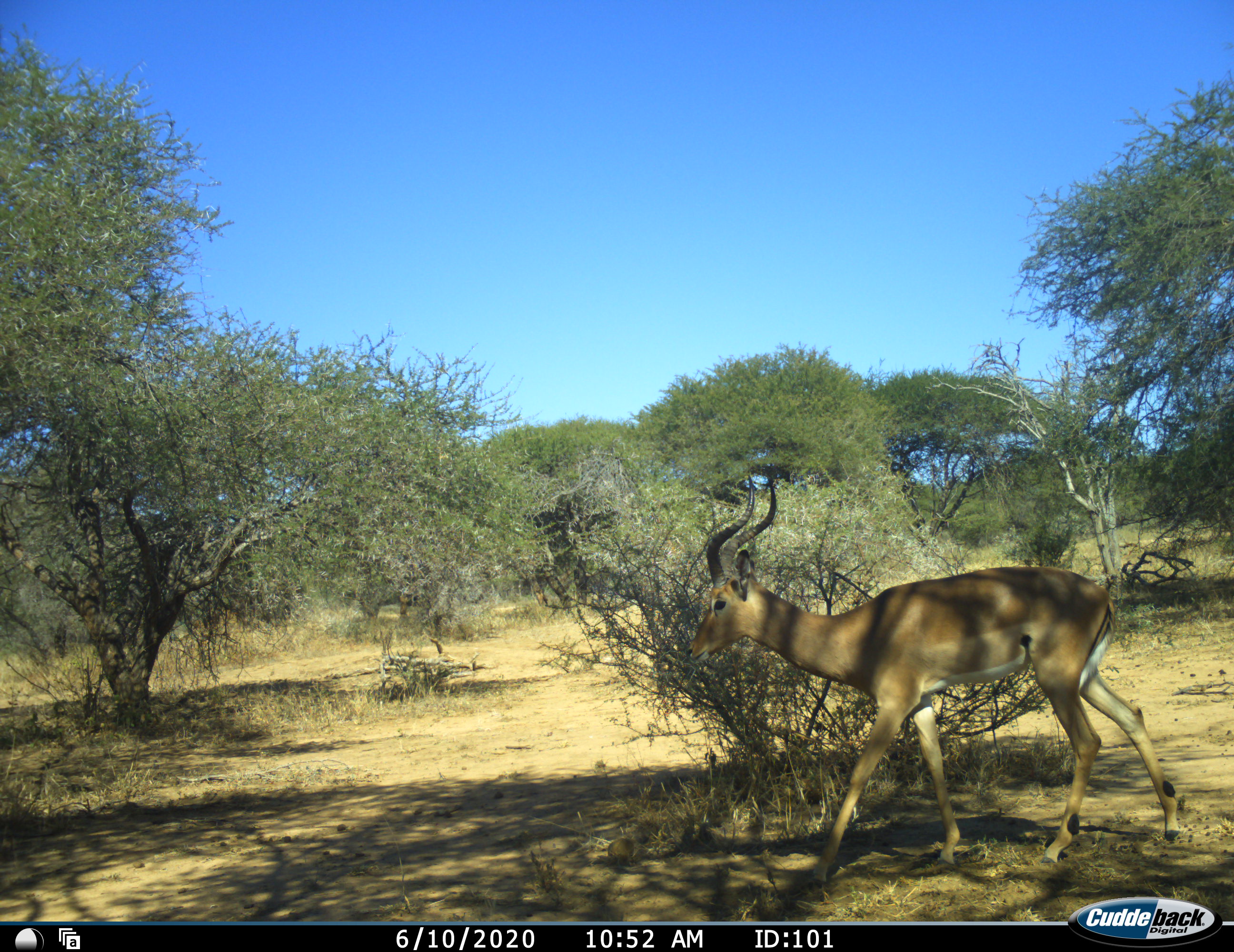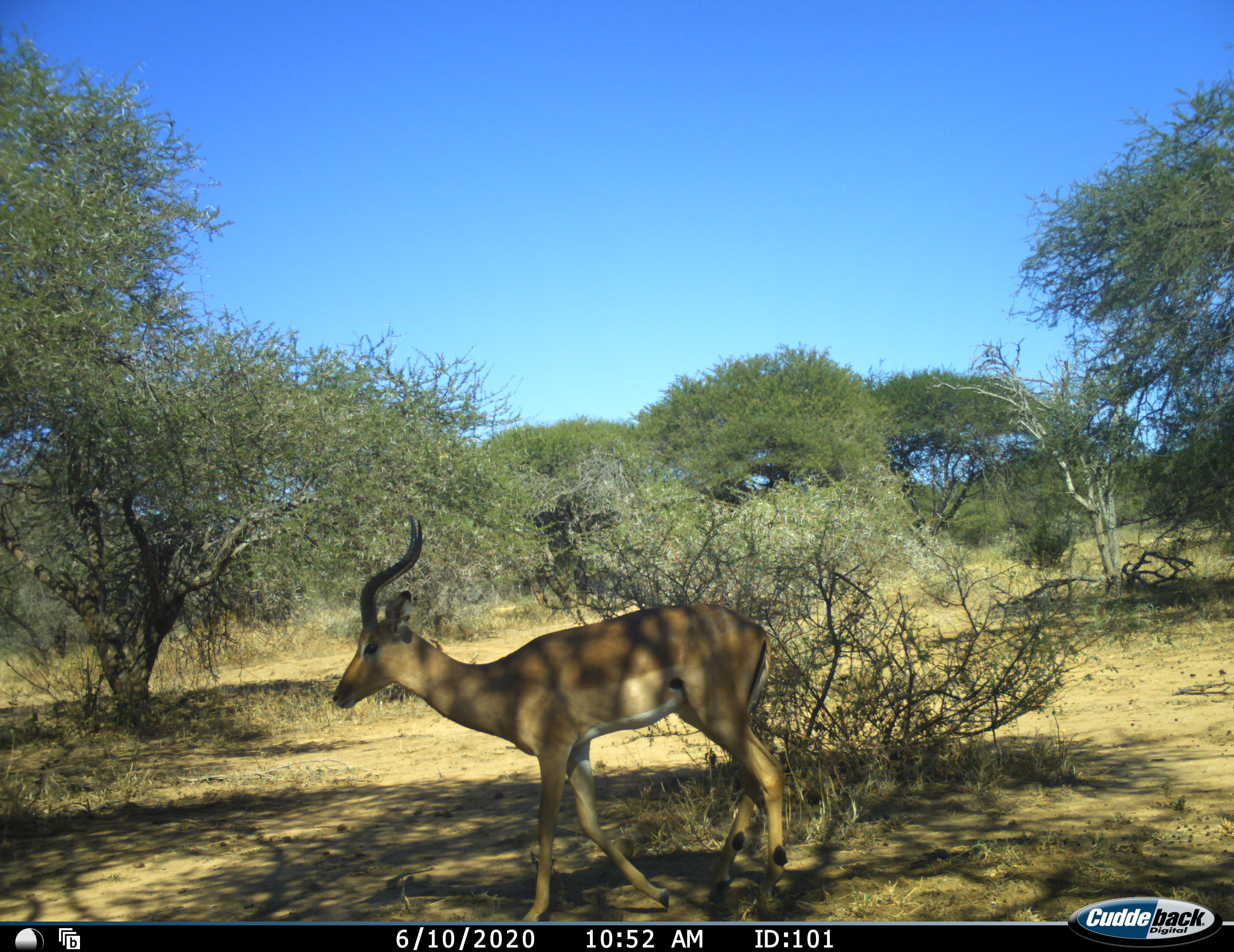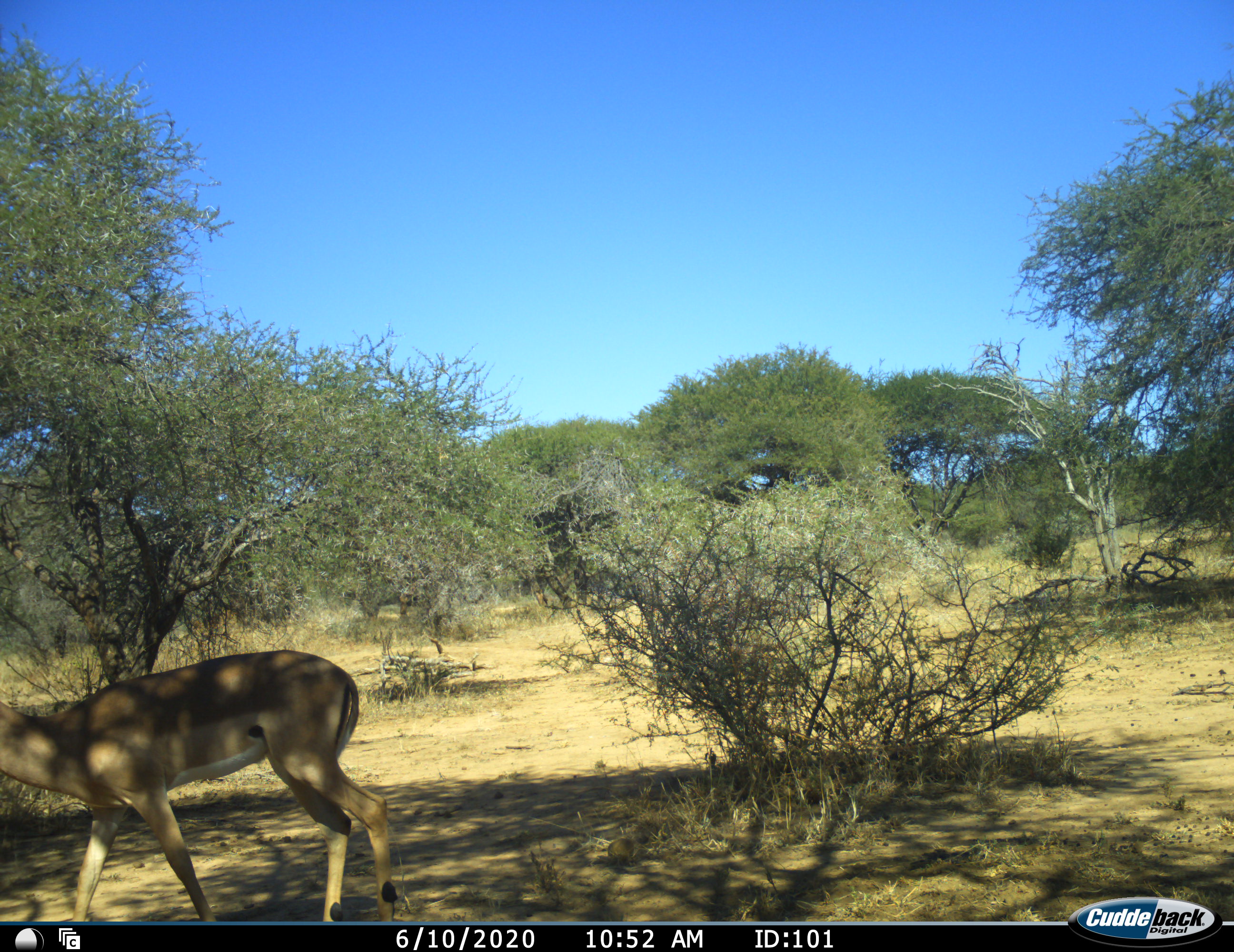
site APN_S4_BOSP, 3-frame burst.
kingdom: Animalia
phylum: Chordata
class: Mammalia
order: Artiodactyla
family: Bovidae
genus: Aepyceros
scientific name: Aepyceros melampus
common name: impala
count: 1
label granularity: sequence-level